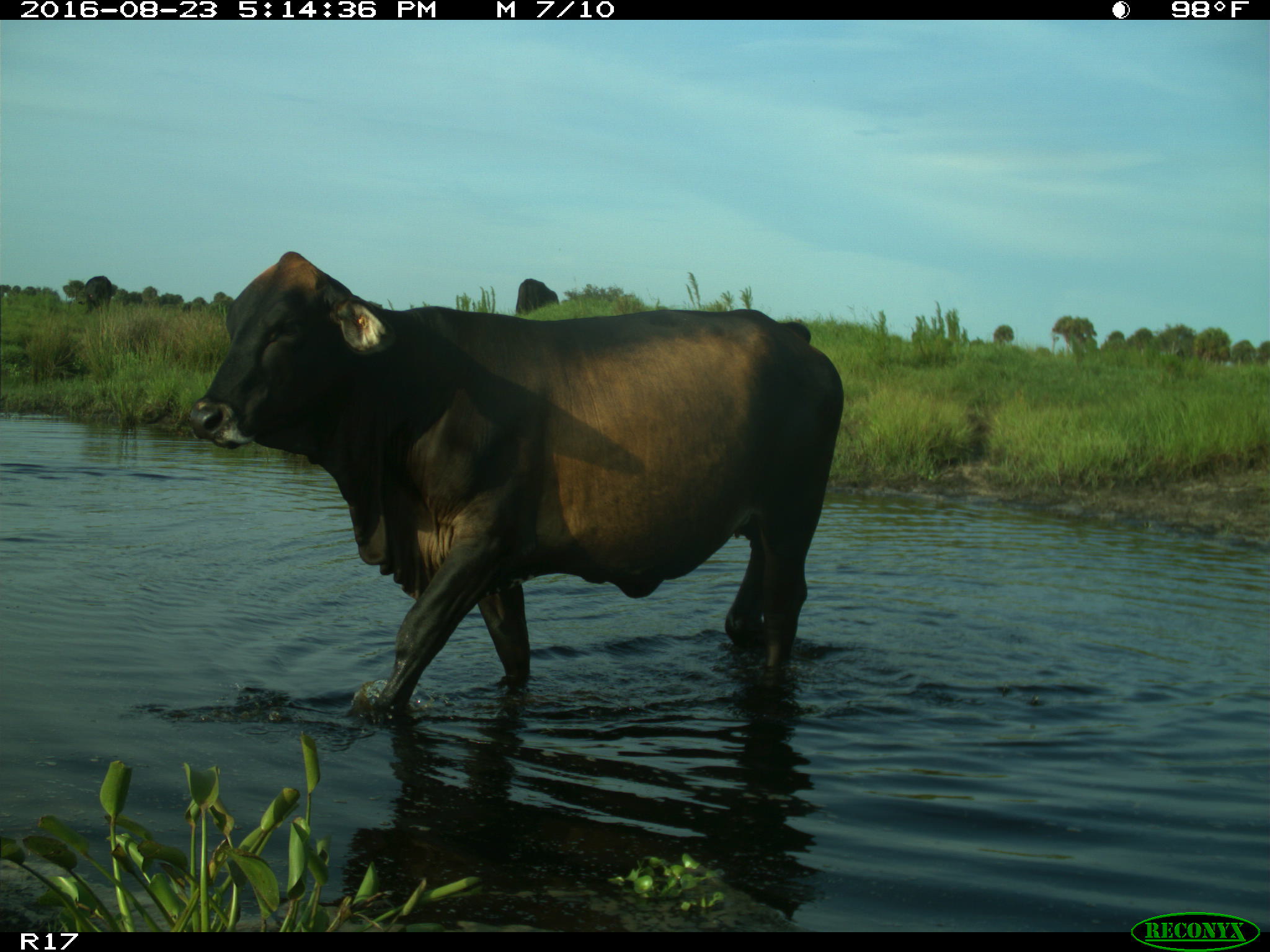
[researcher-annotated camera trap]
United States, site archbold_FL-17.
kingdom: Animalia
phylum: Chordata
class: Mammalia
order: Artiodactyla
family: Bovidae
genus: Bos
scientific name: Bos taurus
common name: domestic cow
Bos taurus (domestic cow).